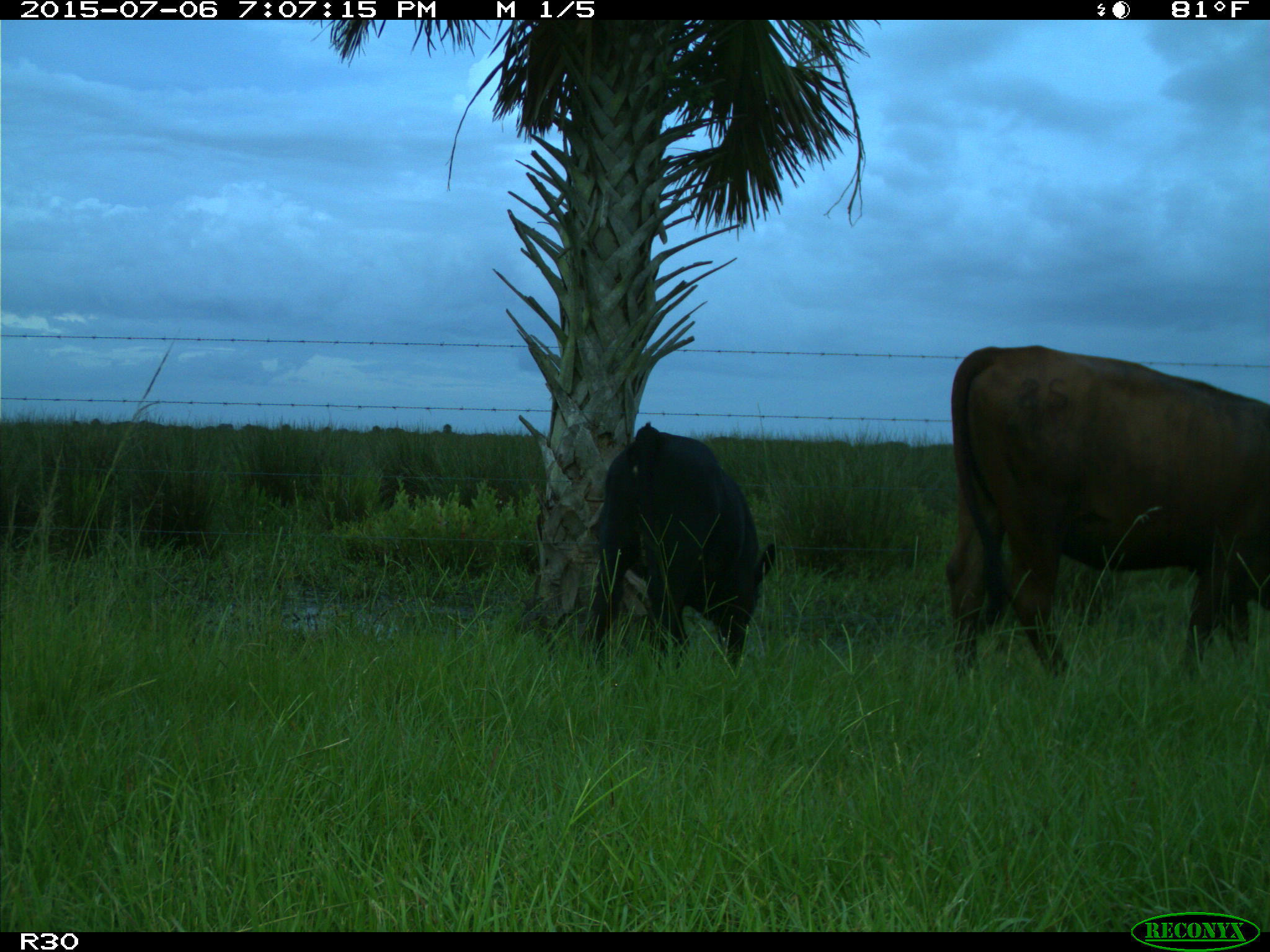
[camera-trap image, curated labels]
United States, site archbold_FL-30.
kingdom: Animalia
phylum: Chordata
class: Mammalia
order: Artiodactyla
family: Bovidae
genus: Bos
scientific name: Bos taurus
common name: domestic cow